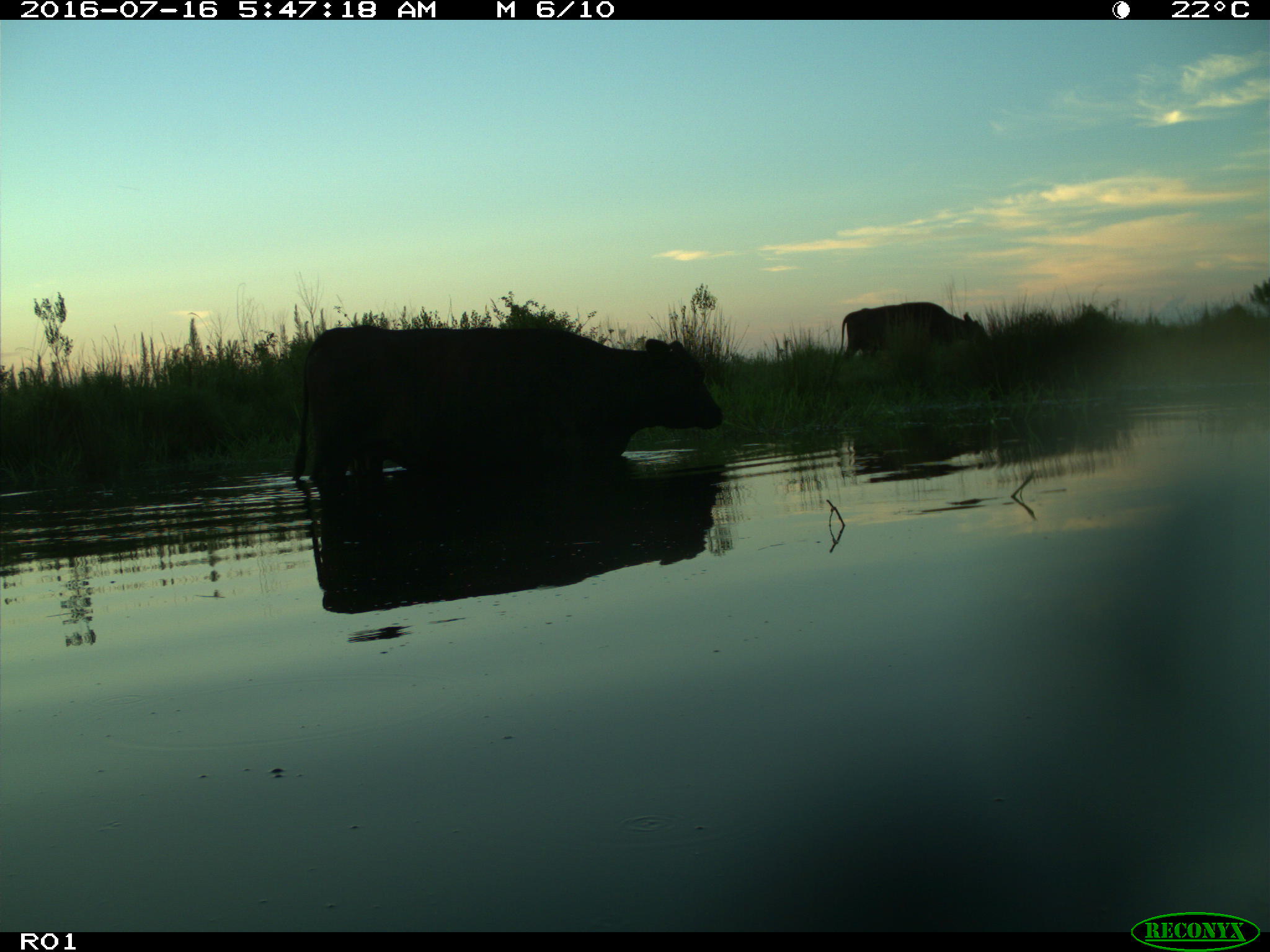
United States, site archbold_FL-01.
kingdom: Animalia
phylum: Chordata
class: Mammalia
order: Artiodactyla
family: Bovidae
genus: Bos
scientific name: Bos taurus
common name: domestic cow